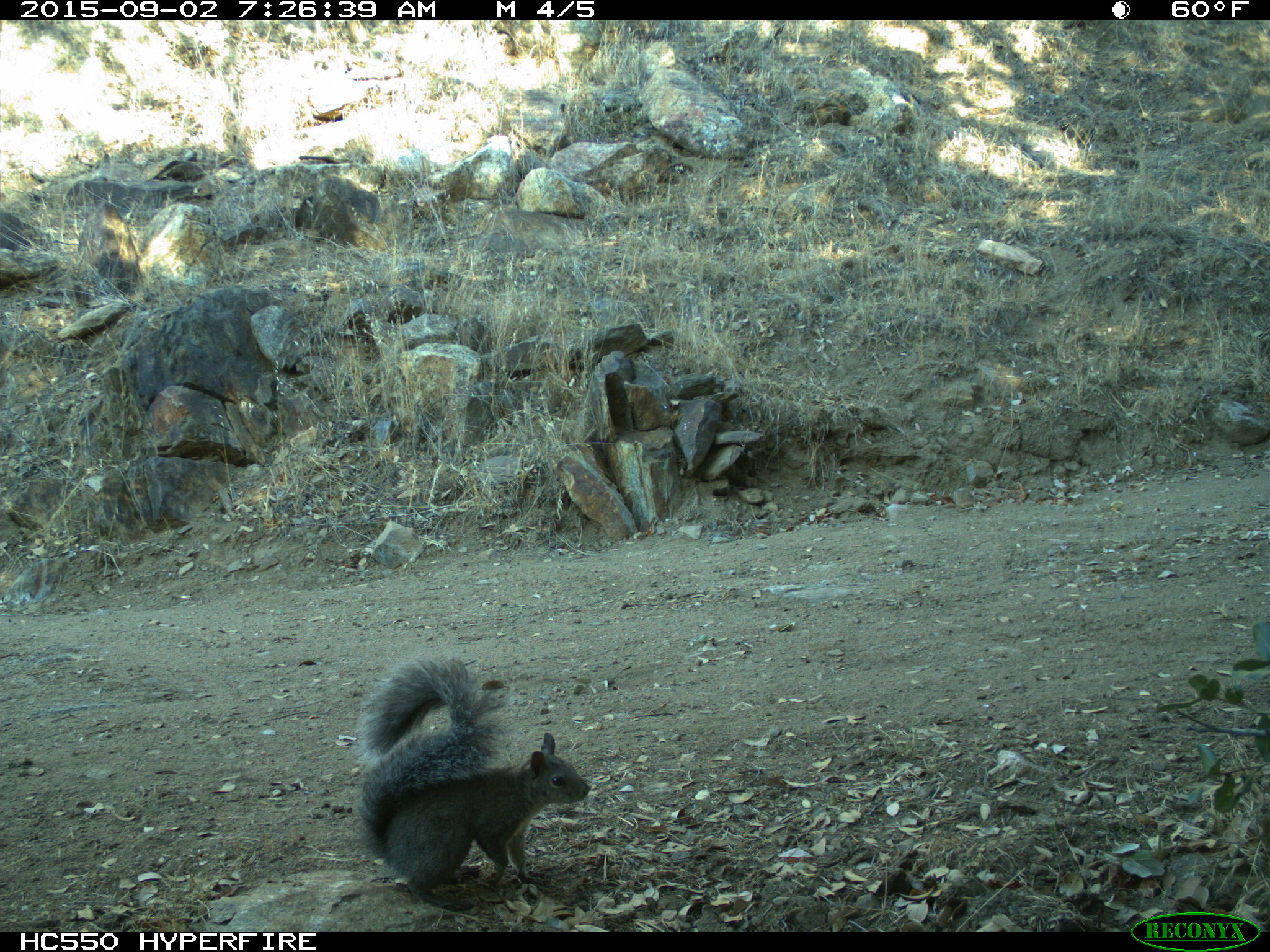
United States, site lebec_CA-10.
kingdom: Animalia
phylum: Chordata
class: Mammalia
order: Rodentia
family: Sciuridae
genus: Sciurus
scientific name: Sciurus carolinensis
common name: eastern gray squirrel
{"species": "Sciurus carolinensis (eastern gray squirrel)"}